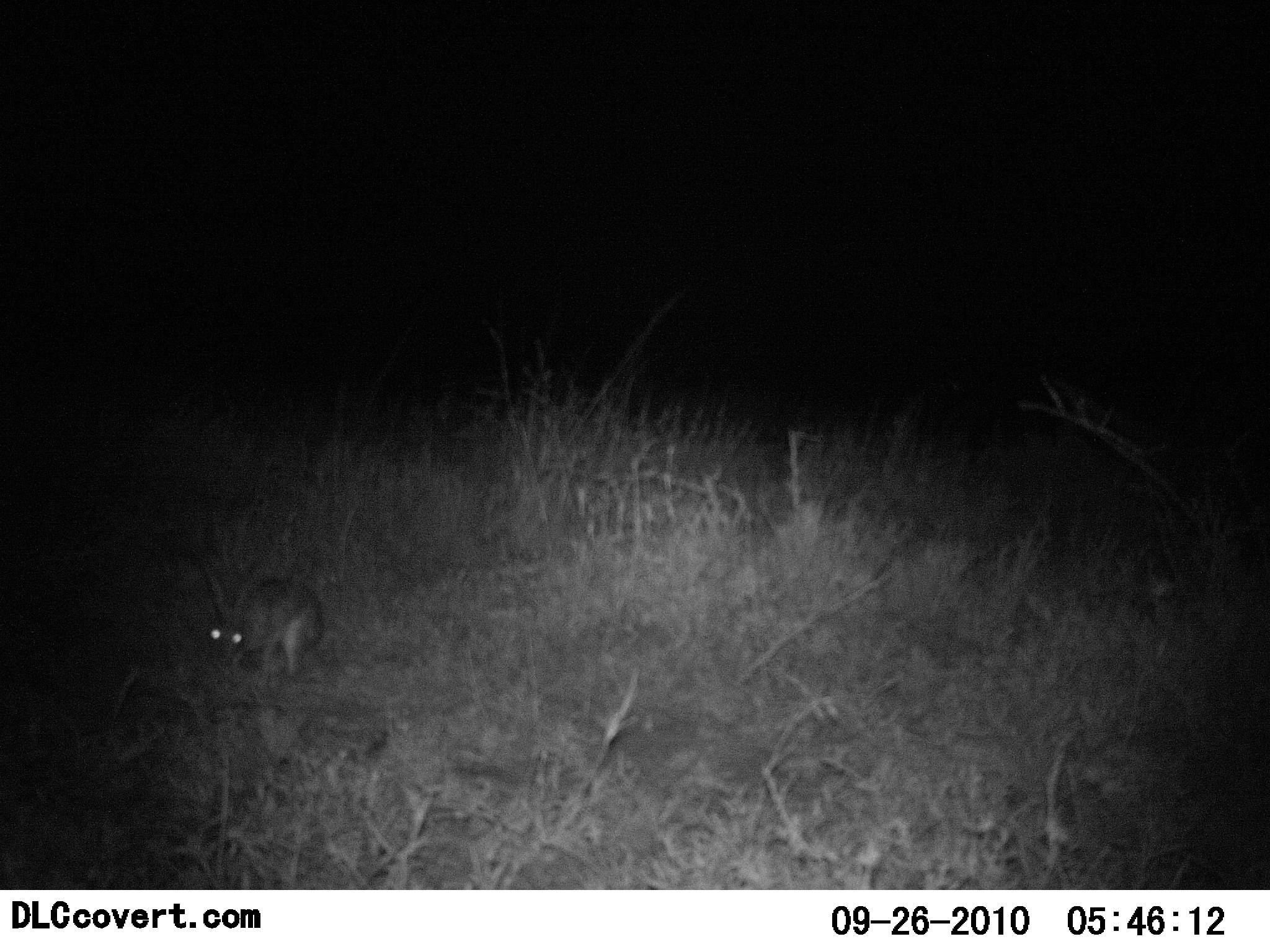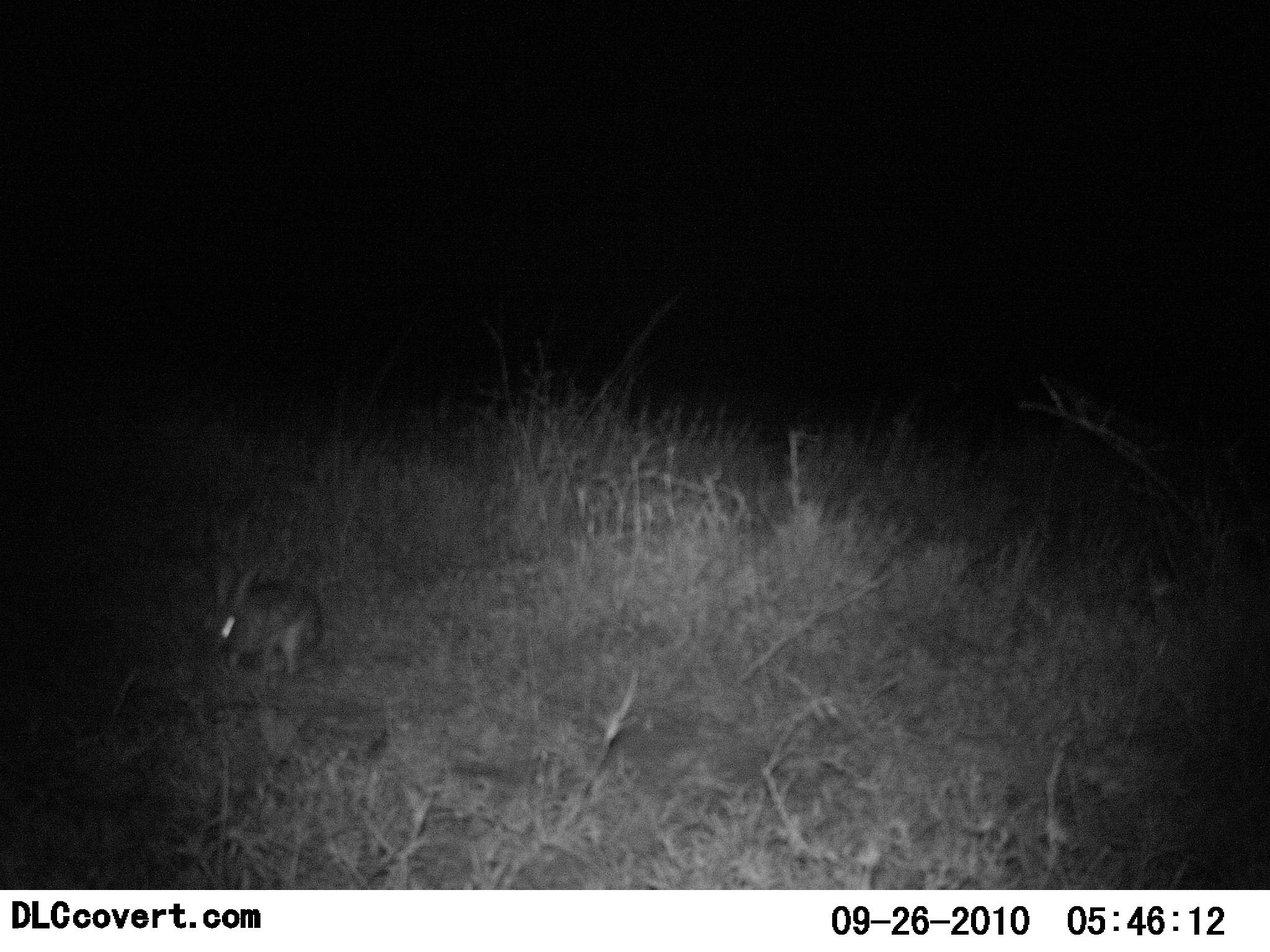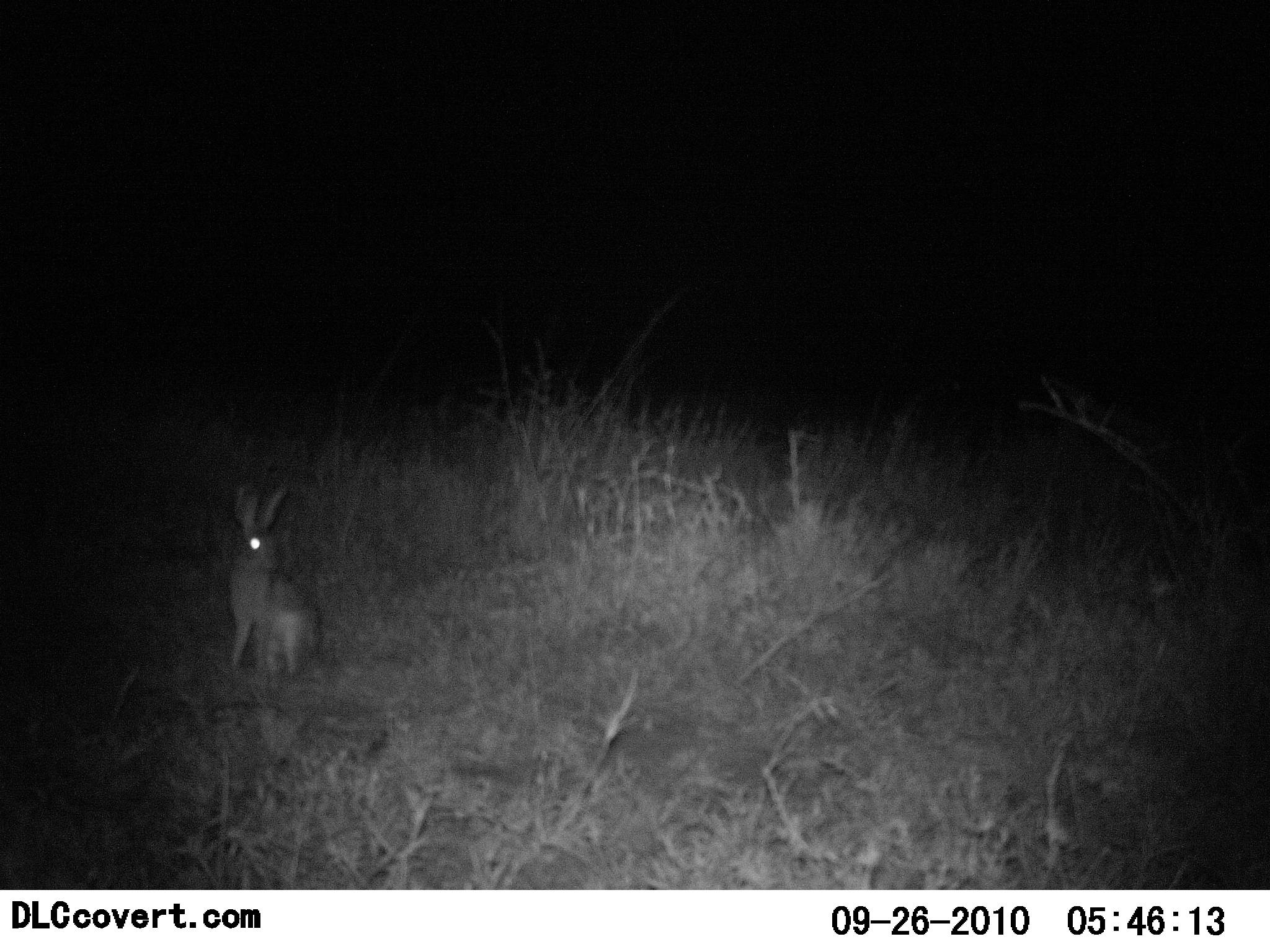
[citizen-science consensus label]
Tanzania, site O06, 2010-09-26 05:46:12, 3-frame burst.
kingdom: Animalia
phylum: Chordata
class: Mammalia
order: Lagomorpha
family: Leporidae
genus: Lepus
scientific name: Lepus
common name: hare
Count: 1.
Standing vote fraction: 31%.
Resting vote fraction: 6%.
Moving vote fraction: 12%.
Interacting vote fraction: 0%.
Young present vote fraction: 0%.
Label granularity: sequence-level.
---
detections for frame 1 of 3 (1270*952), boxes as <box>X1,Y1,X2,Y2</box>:
animal: <box>202,560,325,676</box>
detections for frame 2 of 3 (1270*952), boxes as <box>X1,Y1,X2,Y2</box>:
animal: <box>206,562,324,676</box>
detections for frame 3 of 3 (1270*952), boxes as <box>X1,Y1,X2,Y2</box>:
animal: <box>226,484,321,676</box>